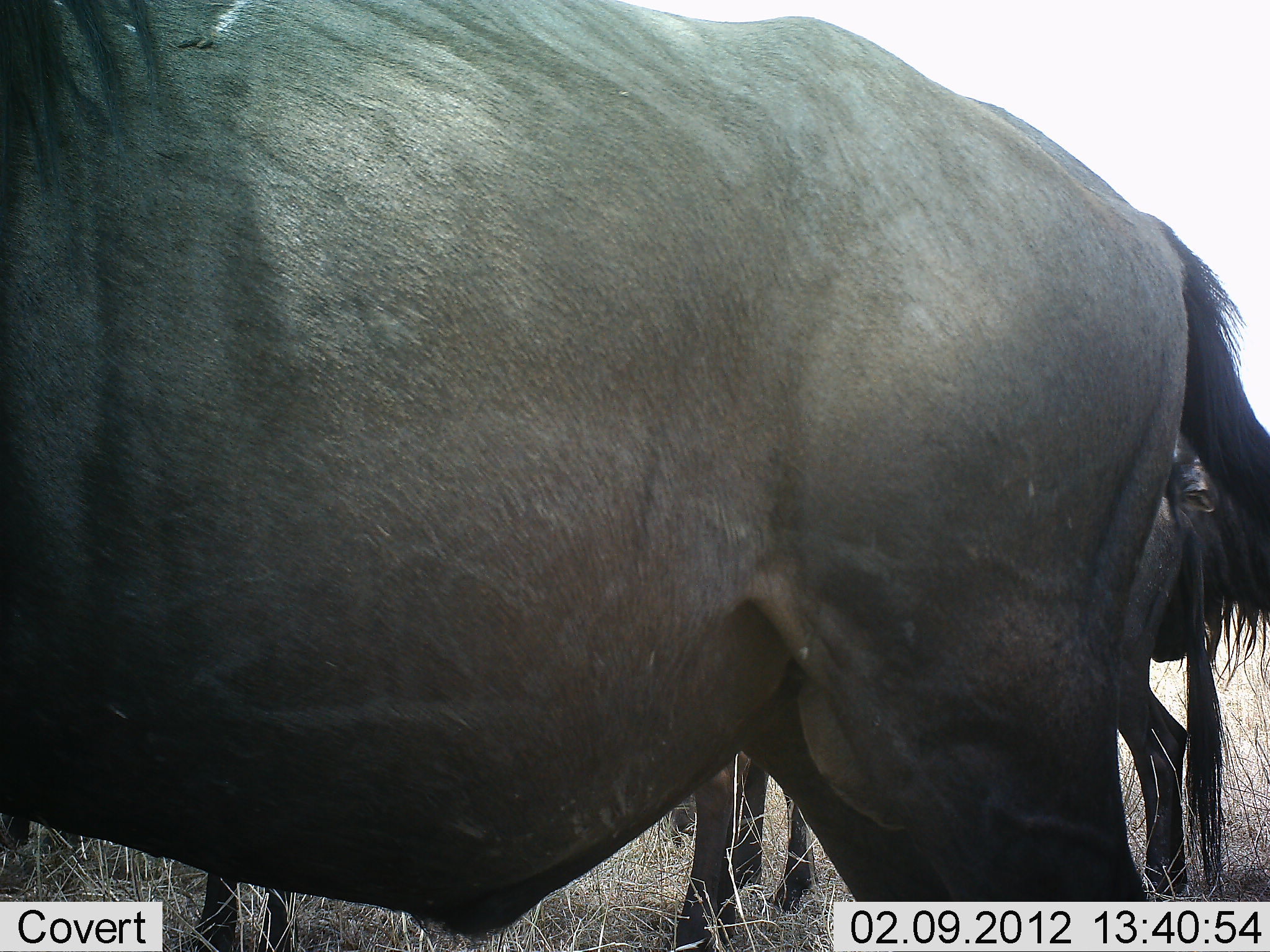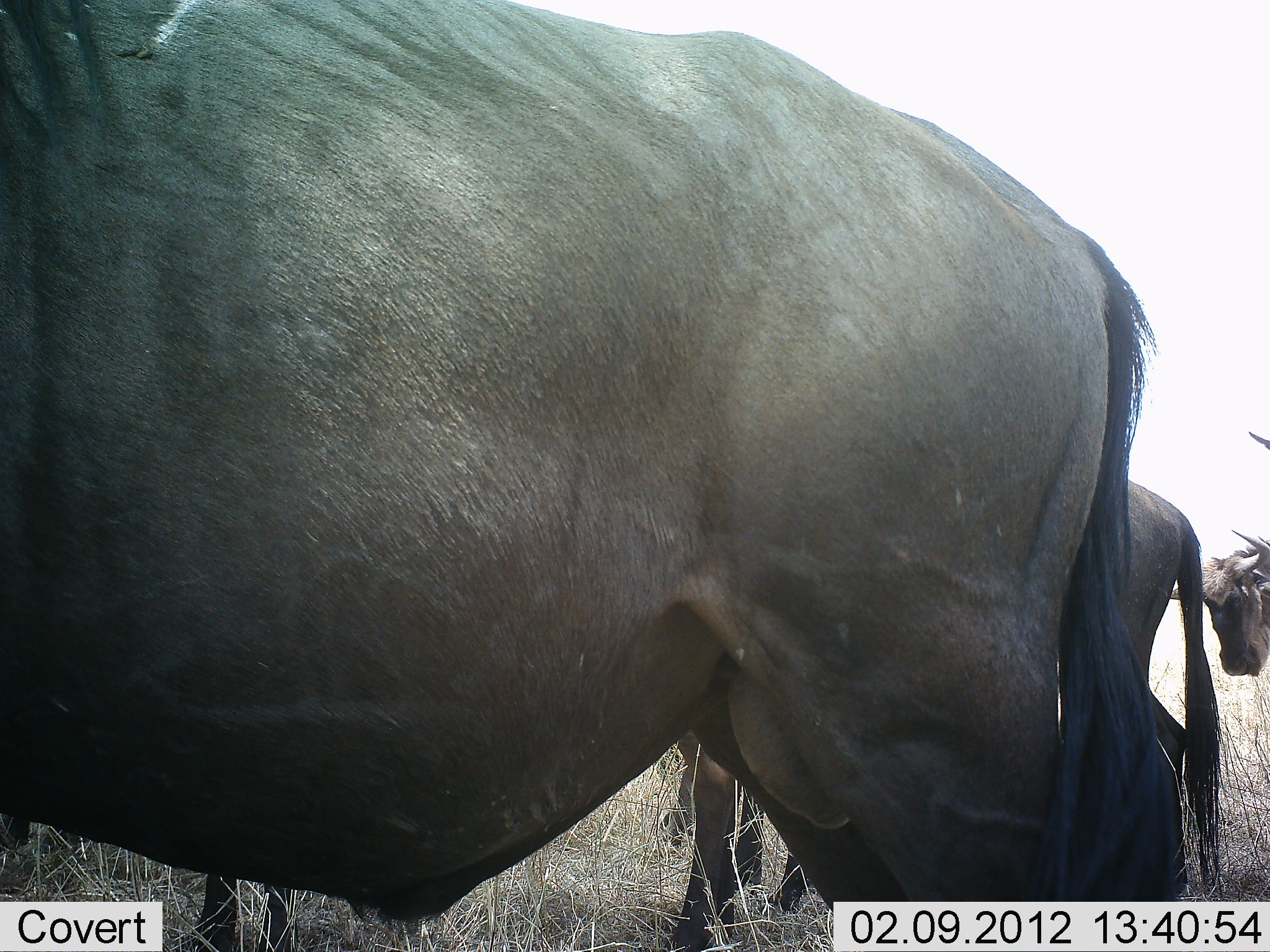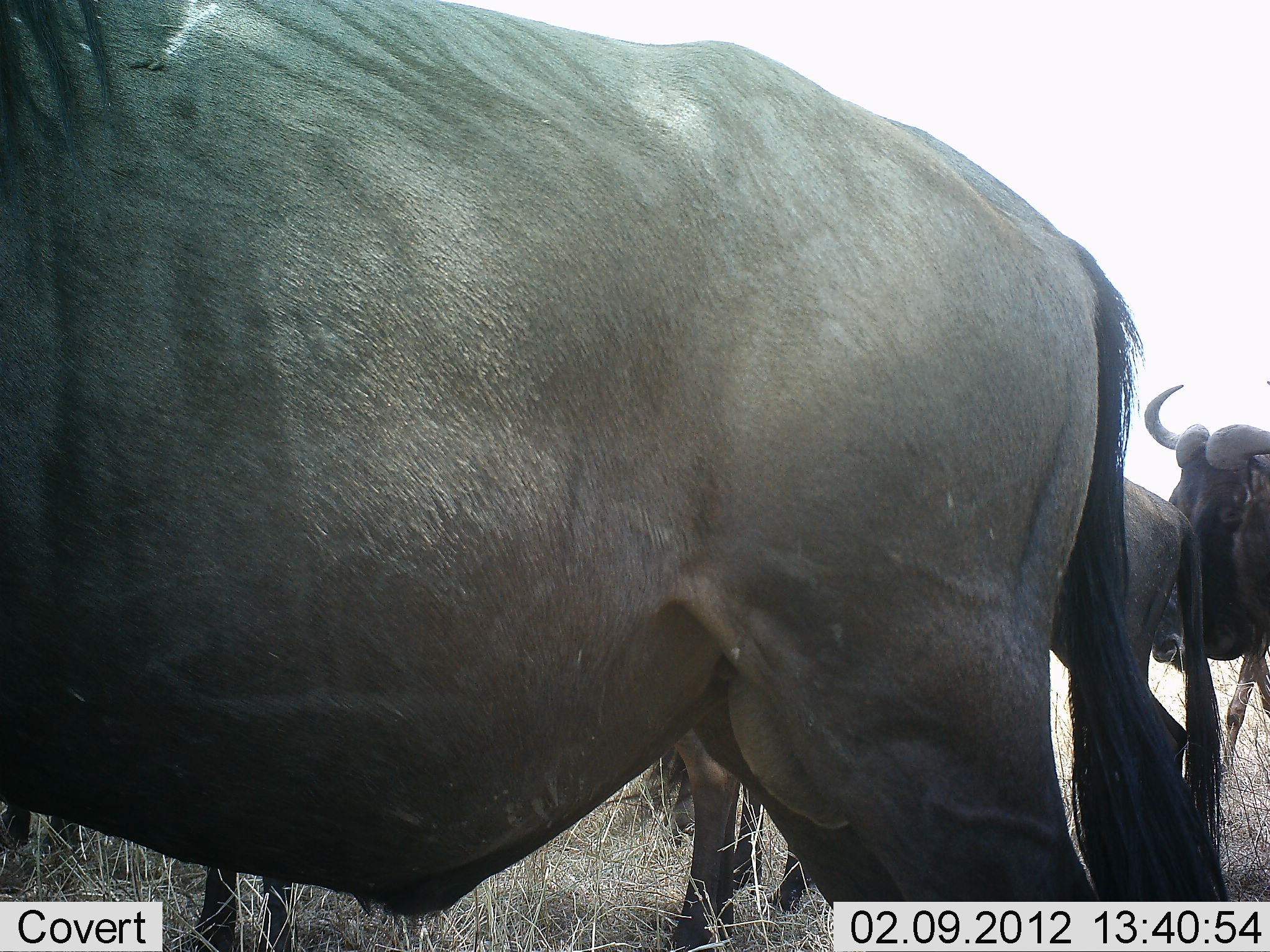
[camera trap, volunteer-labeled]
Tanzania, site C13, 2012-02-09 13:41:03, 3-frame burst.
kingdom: Animalia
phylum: Chordata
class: Mammalia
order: Artiodactyla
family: Bovidae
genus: Connochaetes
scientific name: Connochaetes taurinus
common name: blue wildebeest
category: wildebeest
Wildebeest (blue wildebeest) (Connochaetes taurinus), count 3. Behavior (volunteer vote fractions): standing 95%, resting 0%, moving 25%, interacting 0%. Young present (vote fraction): 15%. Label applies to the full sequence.